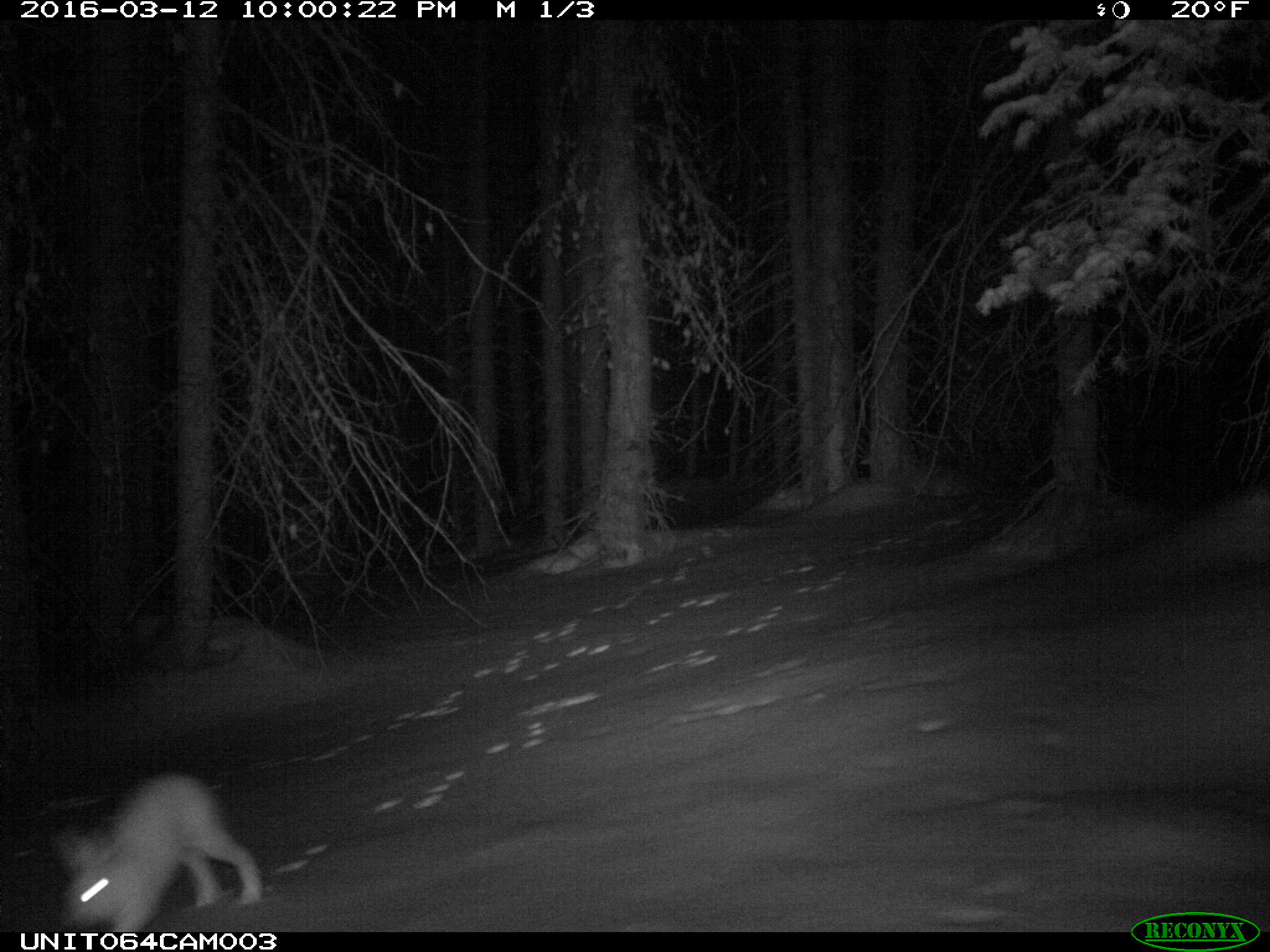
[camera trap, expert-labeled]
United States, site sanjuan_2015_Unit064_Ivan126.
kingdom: Animalia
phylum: Chordata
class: Mammalia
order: Lagomorpha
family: Leporidae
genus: Lepus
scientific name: Lepus americanus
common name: snowshoe hare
Lepus americanus (snowshoe hare).